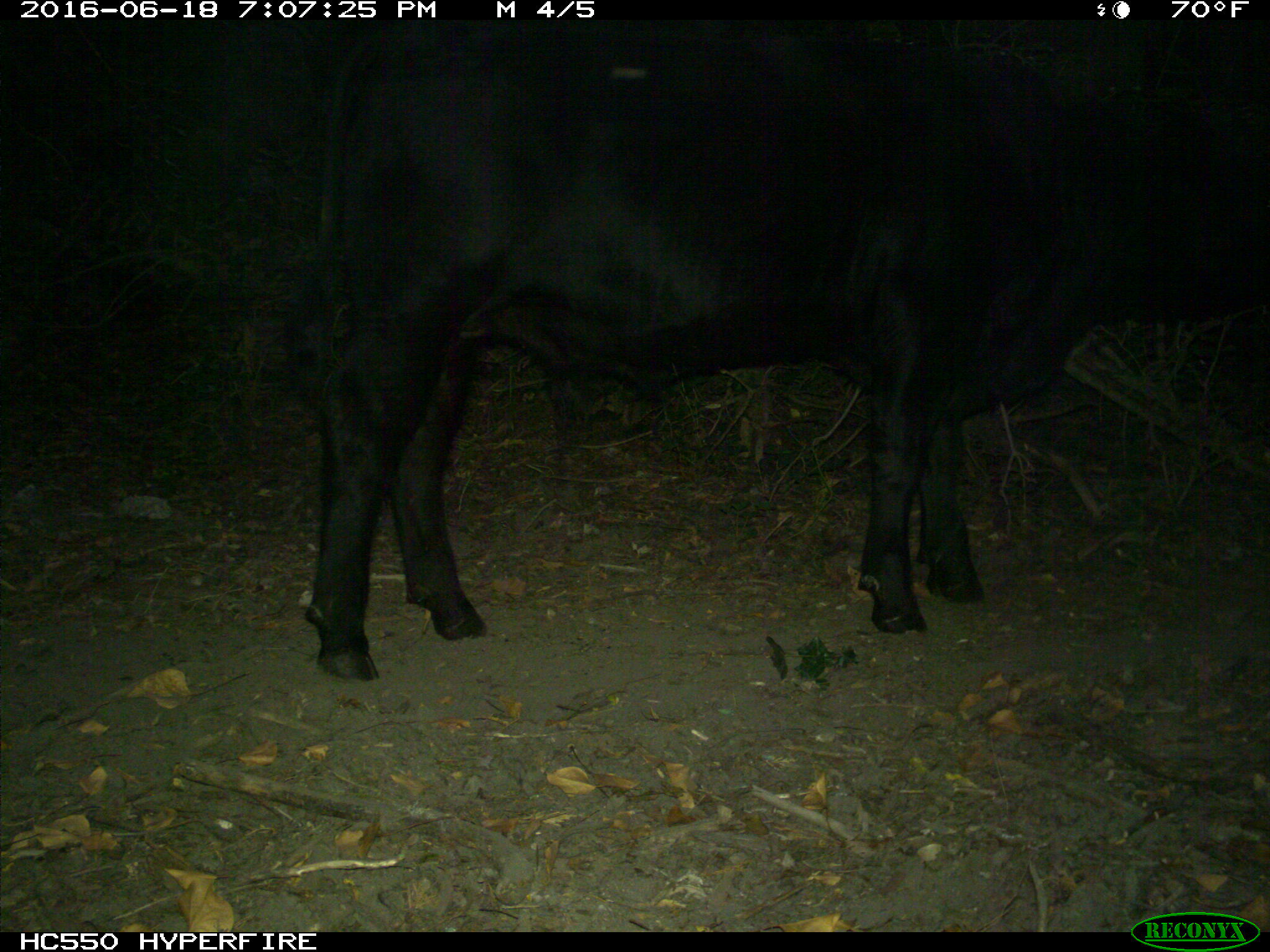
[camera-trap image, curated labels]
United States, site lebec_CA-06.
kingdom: Animalia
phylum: Chordata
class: Mammalia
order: Artiodactyla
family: Bovidae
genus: Bos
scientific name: Bos taurus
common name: domestic cow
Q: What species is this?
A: Bos taurus (domestic cow).